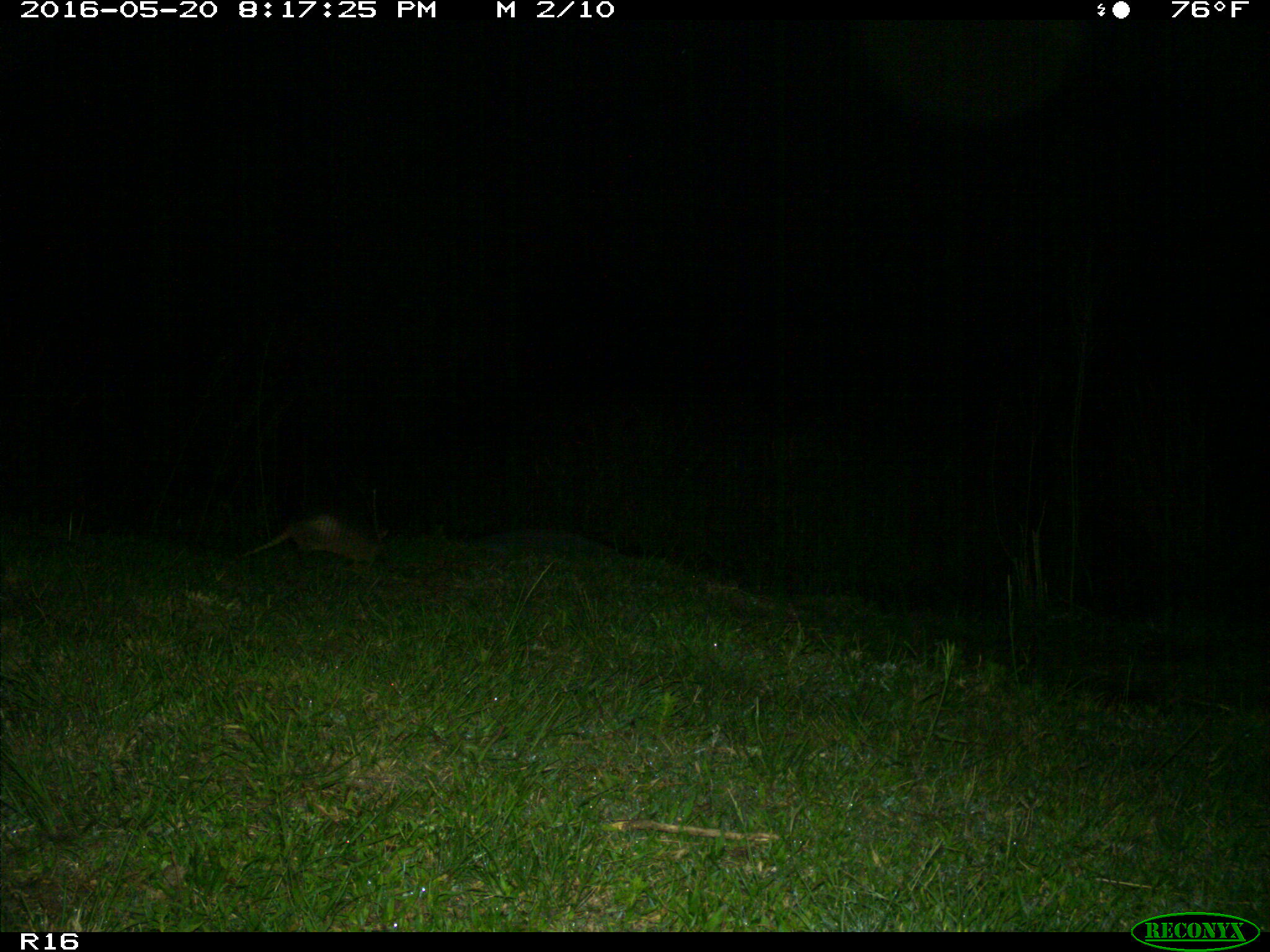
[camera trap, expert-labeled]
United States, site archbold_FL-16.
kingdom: Animalia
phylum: Chordata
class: Mammalia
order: Cingulata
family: Dasypodidae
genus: Dasypus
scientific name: Dasypus novemcinctus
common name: nine-banded armadillo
Dasypus novemcinctus (nine-banded armadillo).